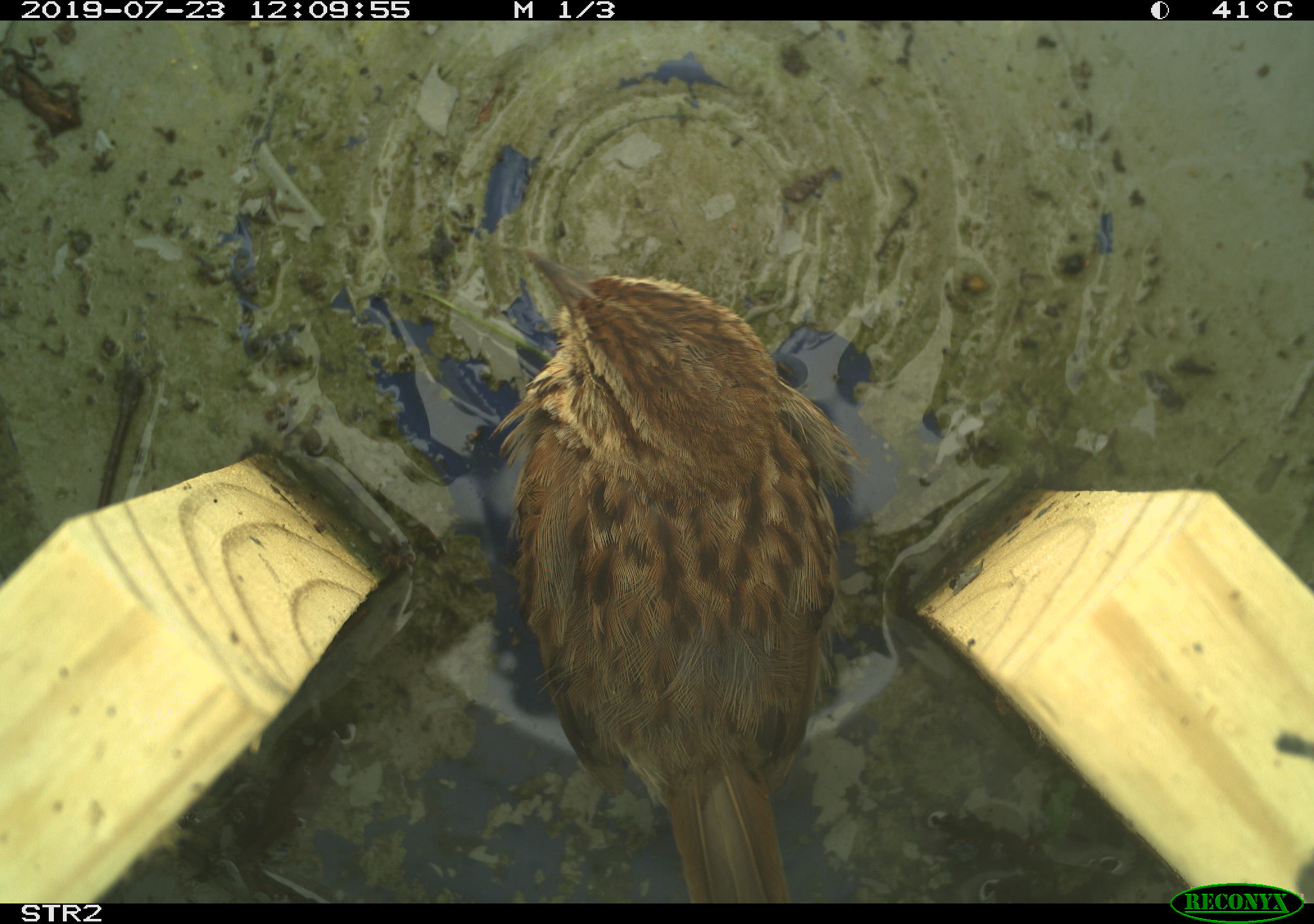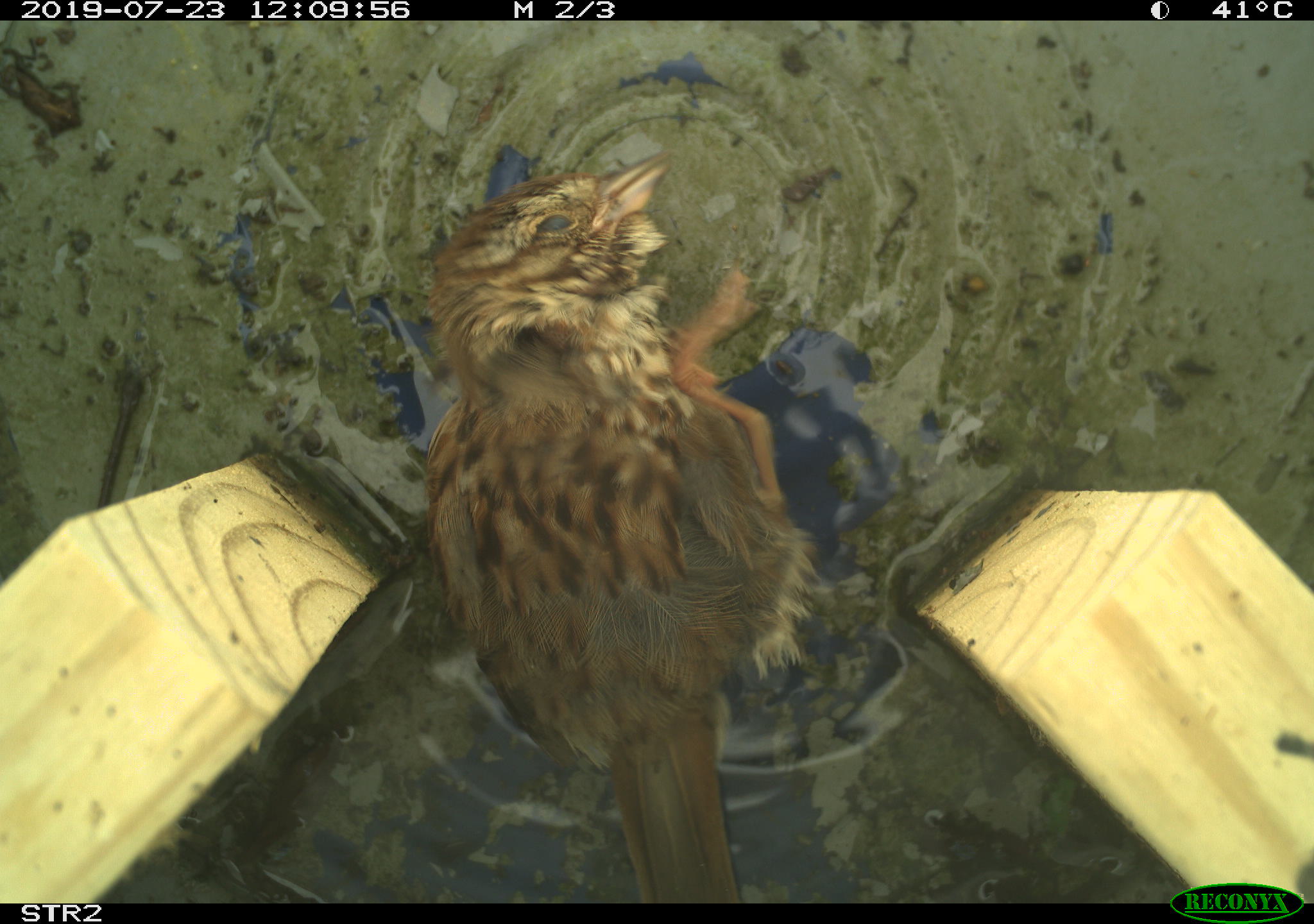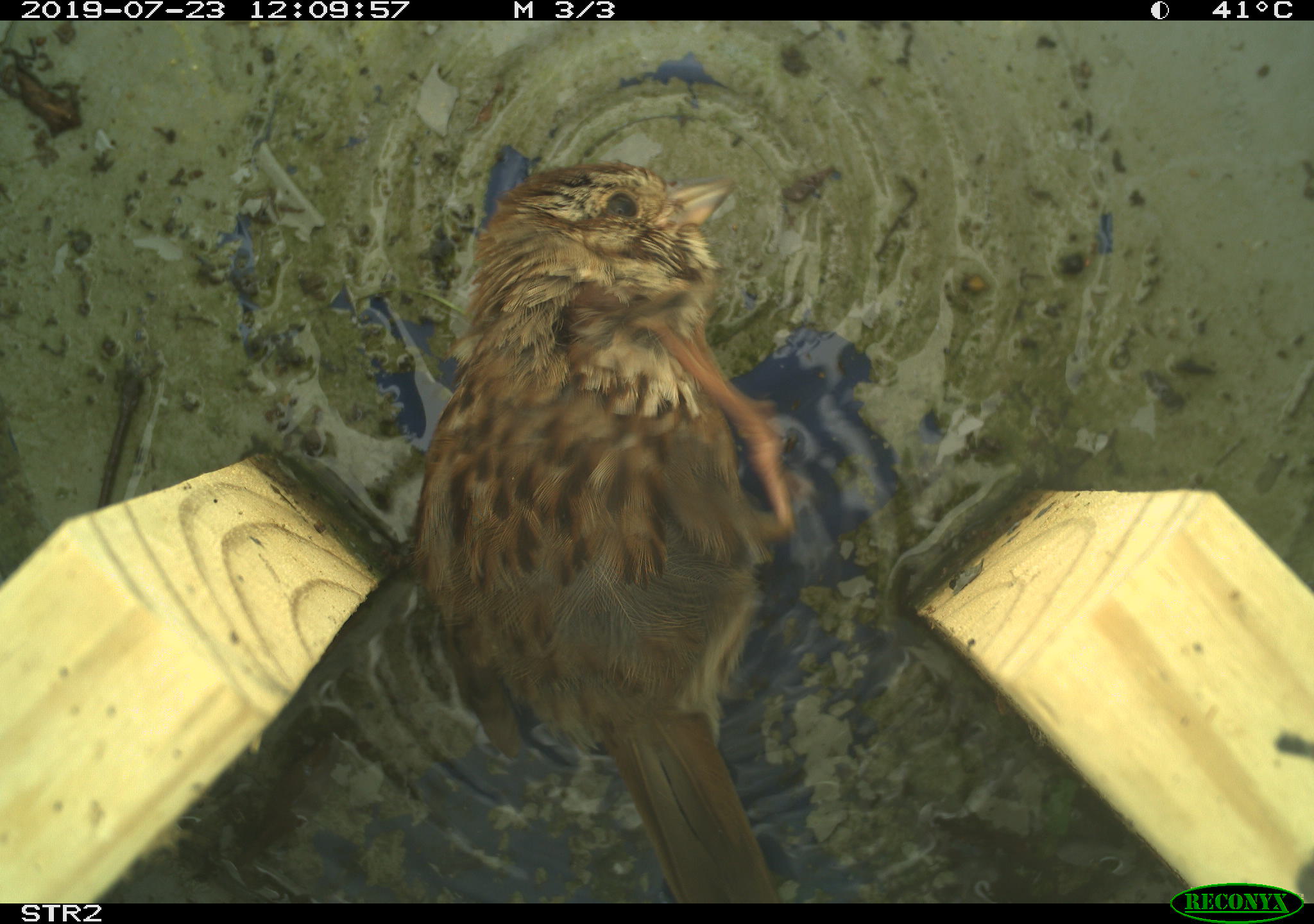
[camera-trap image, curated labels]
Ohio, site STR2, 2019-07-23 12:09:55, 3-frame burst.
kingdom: Animalia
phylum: Chordata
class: Aves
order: Passeriformes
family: Passerellidae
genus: Melospiza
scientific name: Melospiza melodia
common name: song sparrow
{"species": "song sparrow (Melospiza melodia)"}